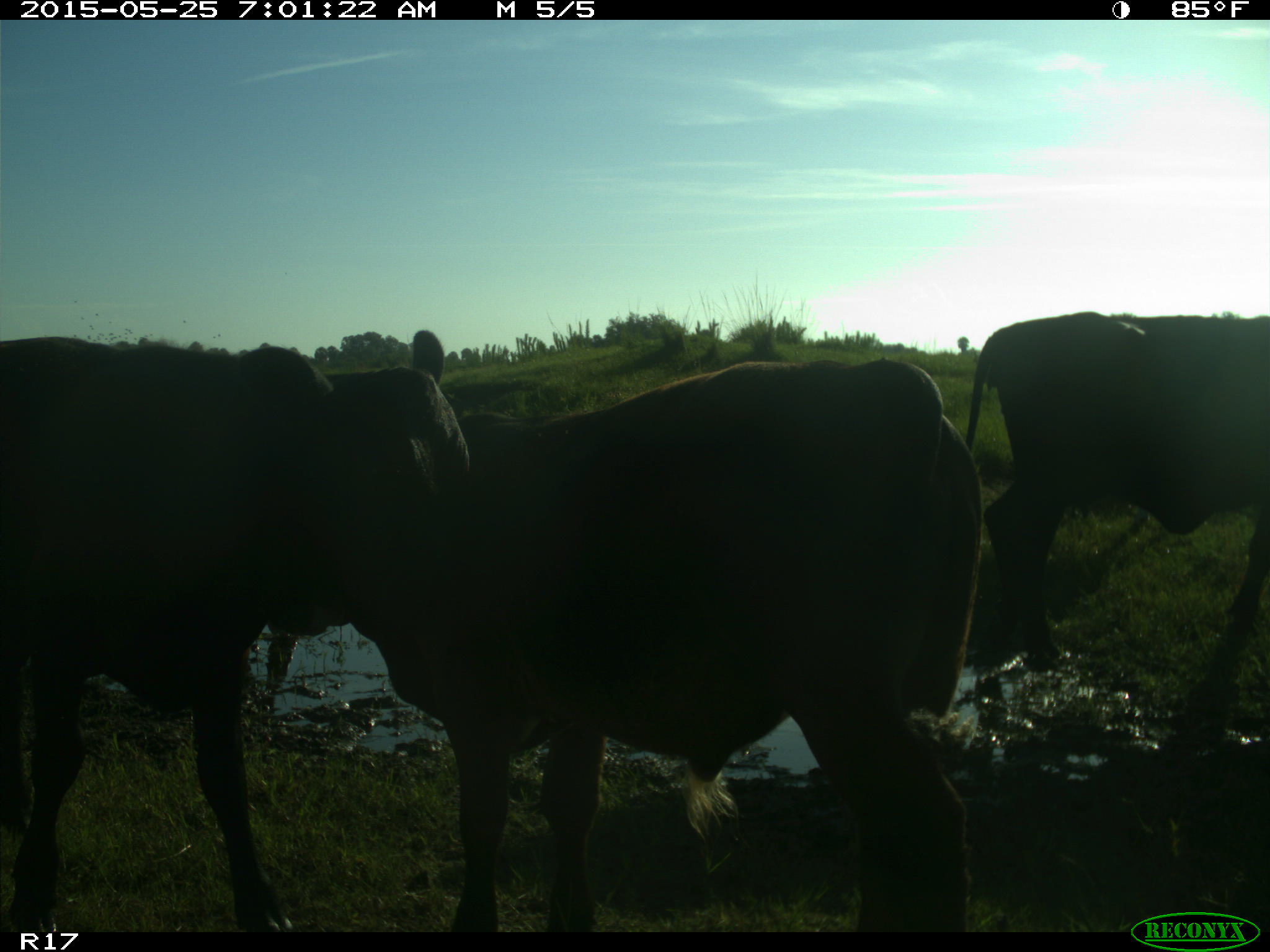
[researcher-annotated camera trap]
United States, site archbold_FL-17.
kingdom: Animalia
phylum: Chordata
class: Mammalia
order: Artiodactyla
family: Bovidae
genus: Bos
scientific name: Bos taurus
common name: domestic cow